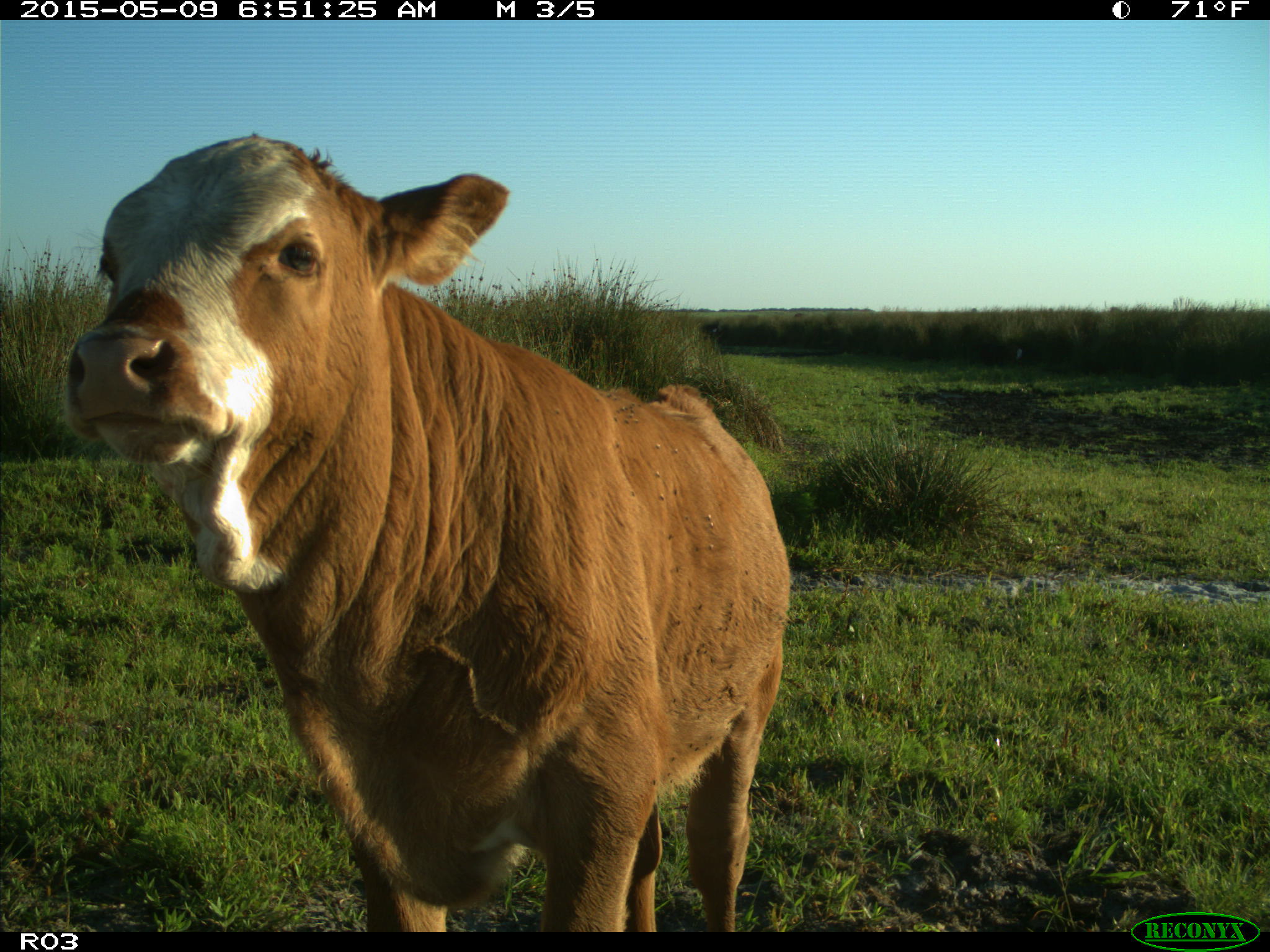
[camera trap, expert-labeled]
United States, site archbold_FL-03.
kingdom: Animalia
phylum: Chordata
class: Mammalia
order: Artiodactyla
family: Bovidae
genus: Bos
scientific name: Bos taurus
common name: domestic cow